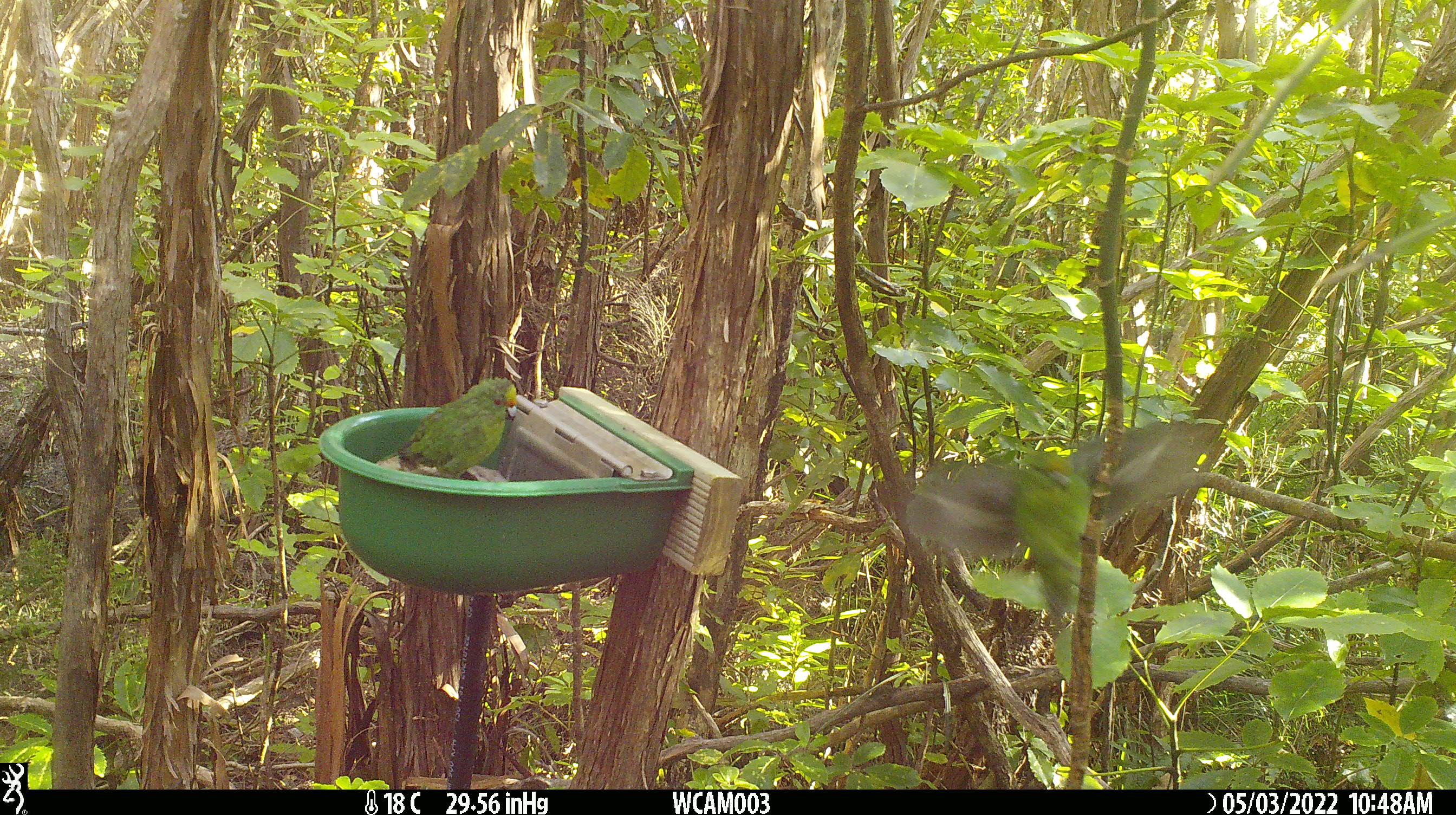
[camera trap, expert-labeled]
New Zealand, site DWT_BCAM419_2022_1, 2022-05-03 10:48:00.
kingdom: Animalia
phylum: Chordata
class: Aves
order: Psittaciformes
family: Psittaculidae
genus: Cyanoramphus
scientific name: Cyanoramphus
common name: parakeet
Parakeet (Cyanoramphus).